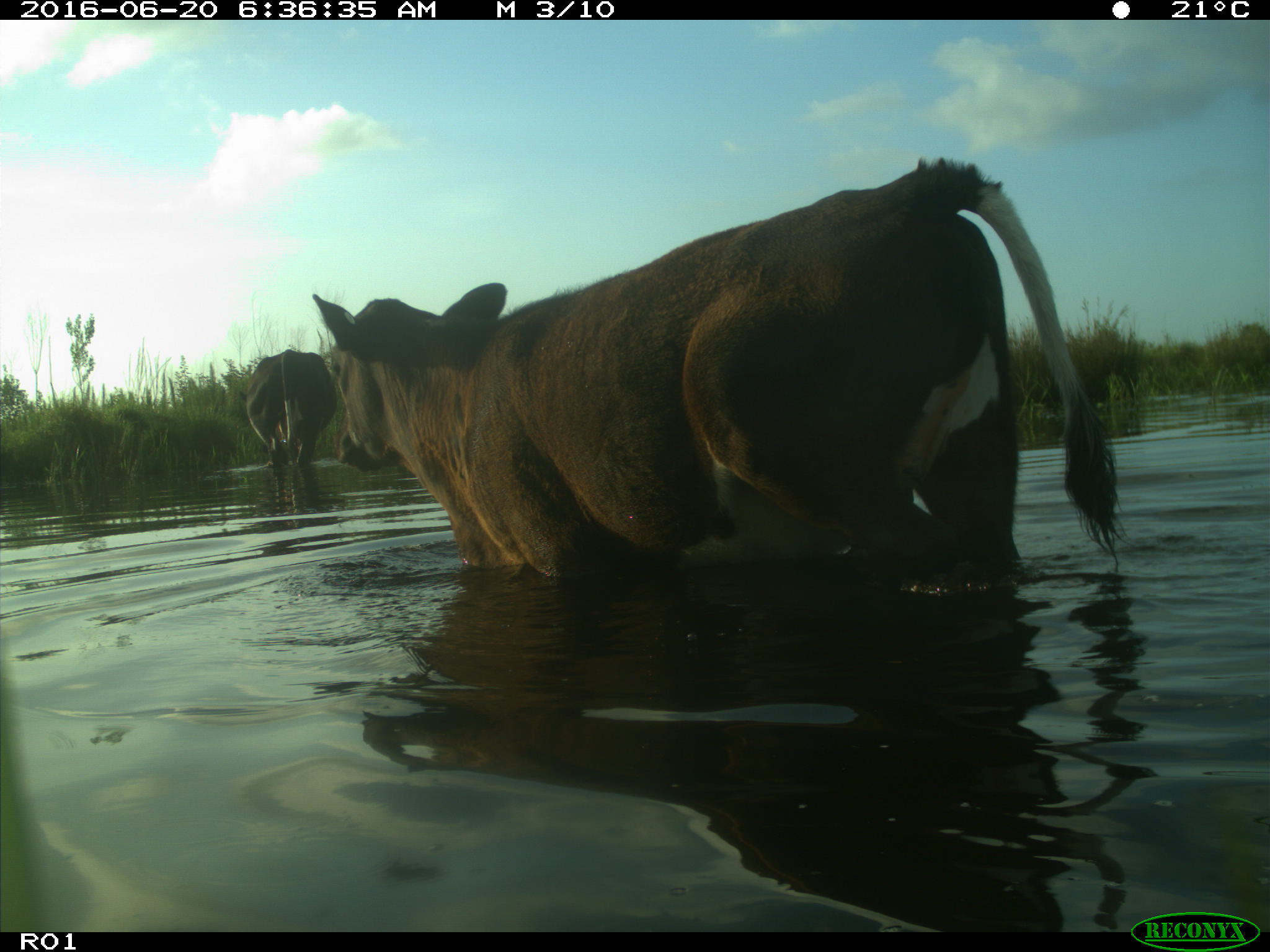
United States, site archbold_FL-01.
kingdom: Animalia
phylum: Chordata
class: Mammalia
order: Artiodactyla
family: Bovidae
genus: Bos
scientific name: Bos taurus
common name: domestic cow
Bos taurus (domestic cow).